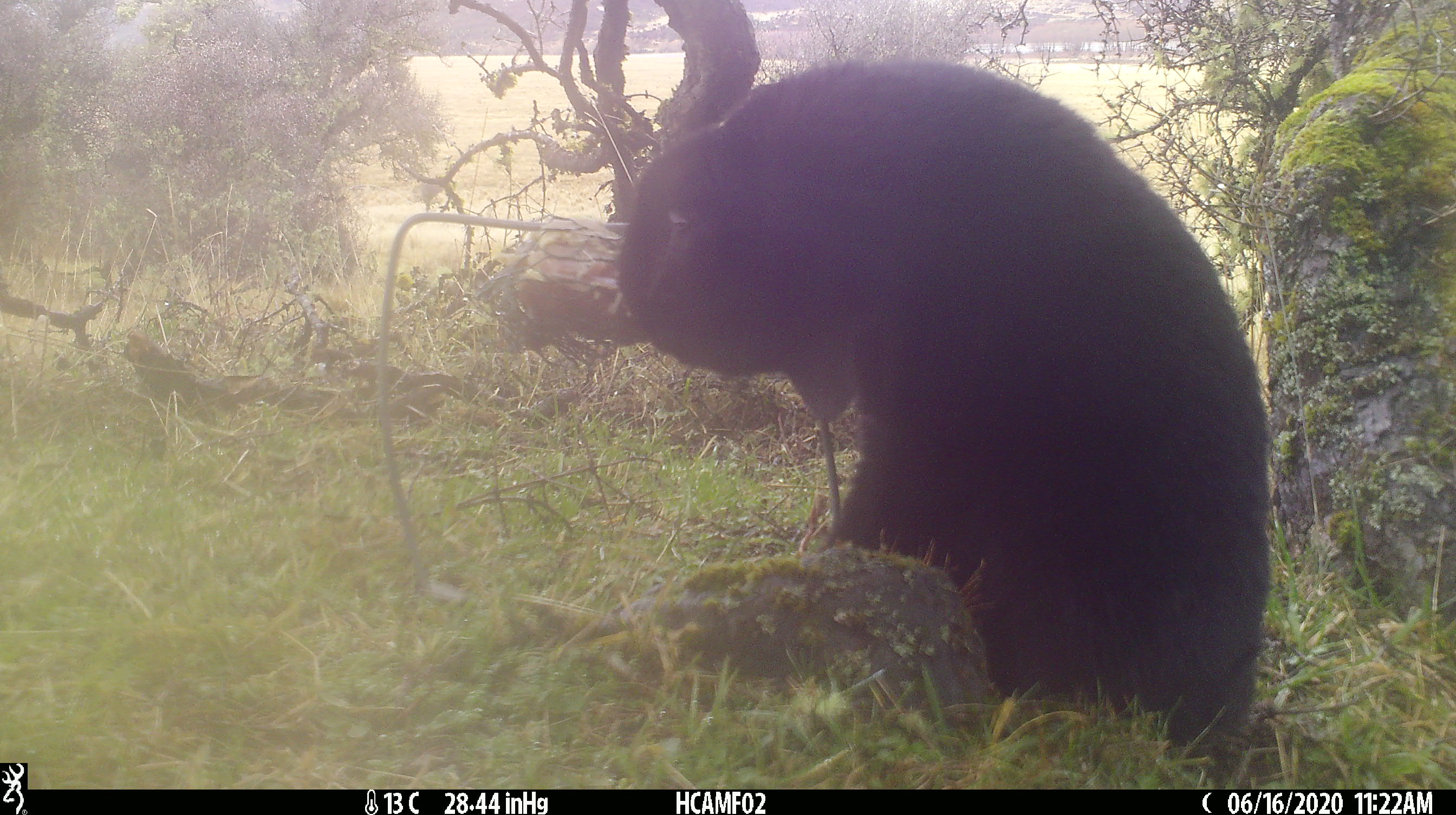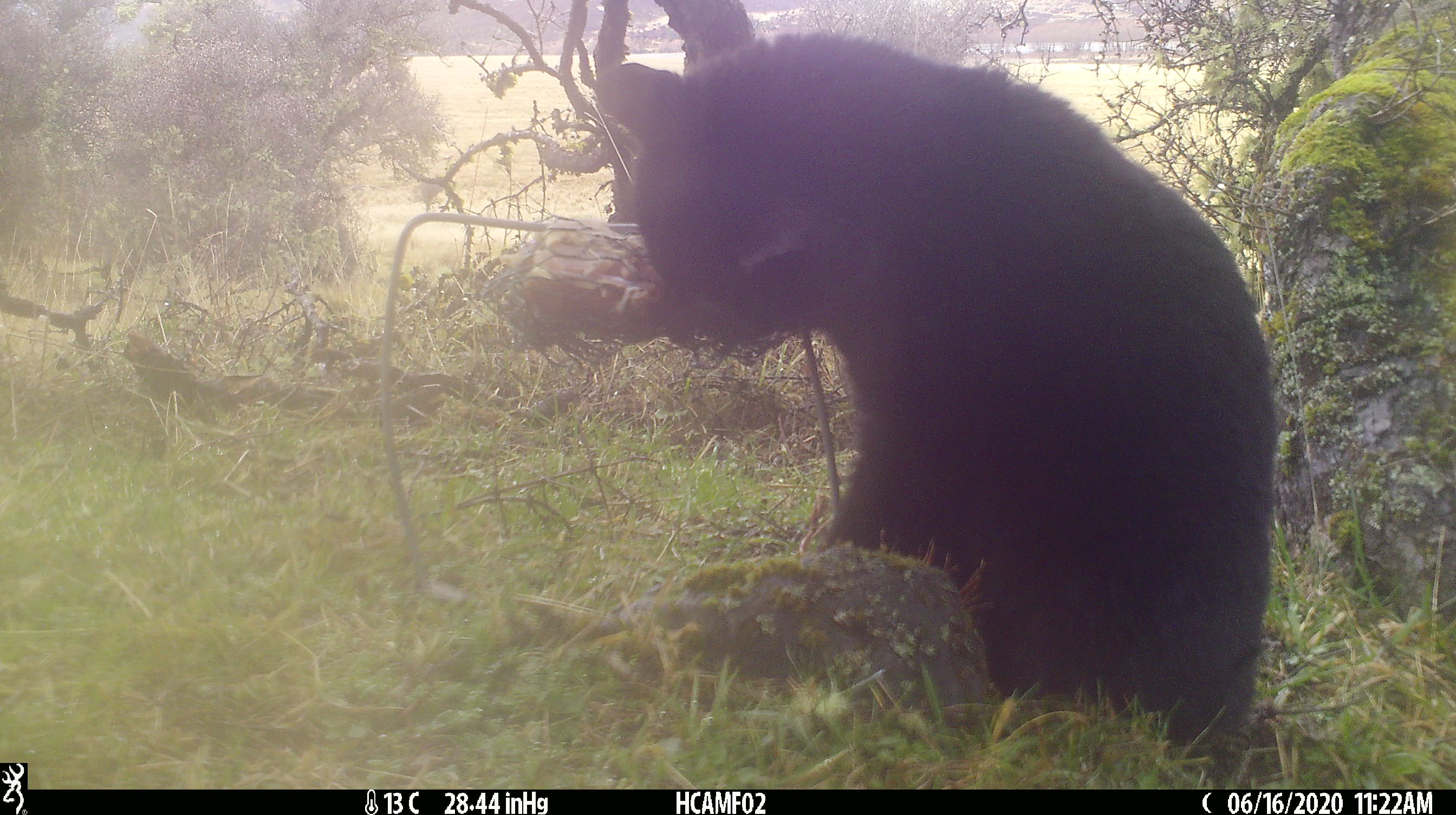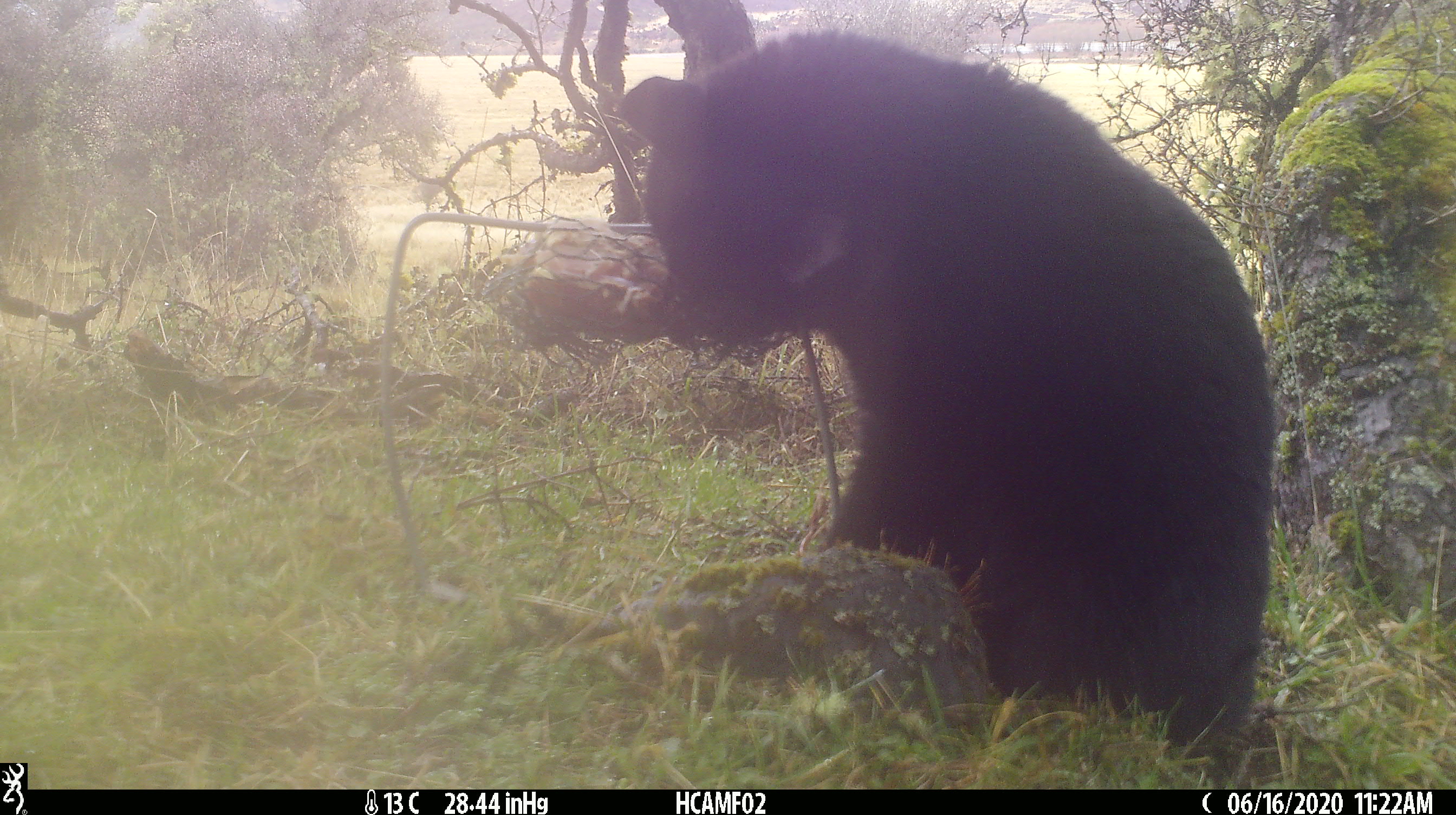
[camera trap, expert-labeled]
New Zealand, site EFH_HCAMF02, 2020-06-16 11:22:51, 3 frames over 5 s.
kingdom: Animalia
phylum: Chordata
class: Mammalia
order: Carnivora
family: Felidae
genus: Felis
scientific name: Felis catus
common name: domestic cat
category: cat